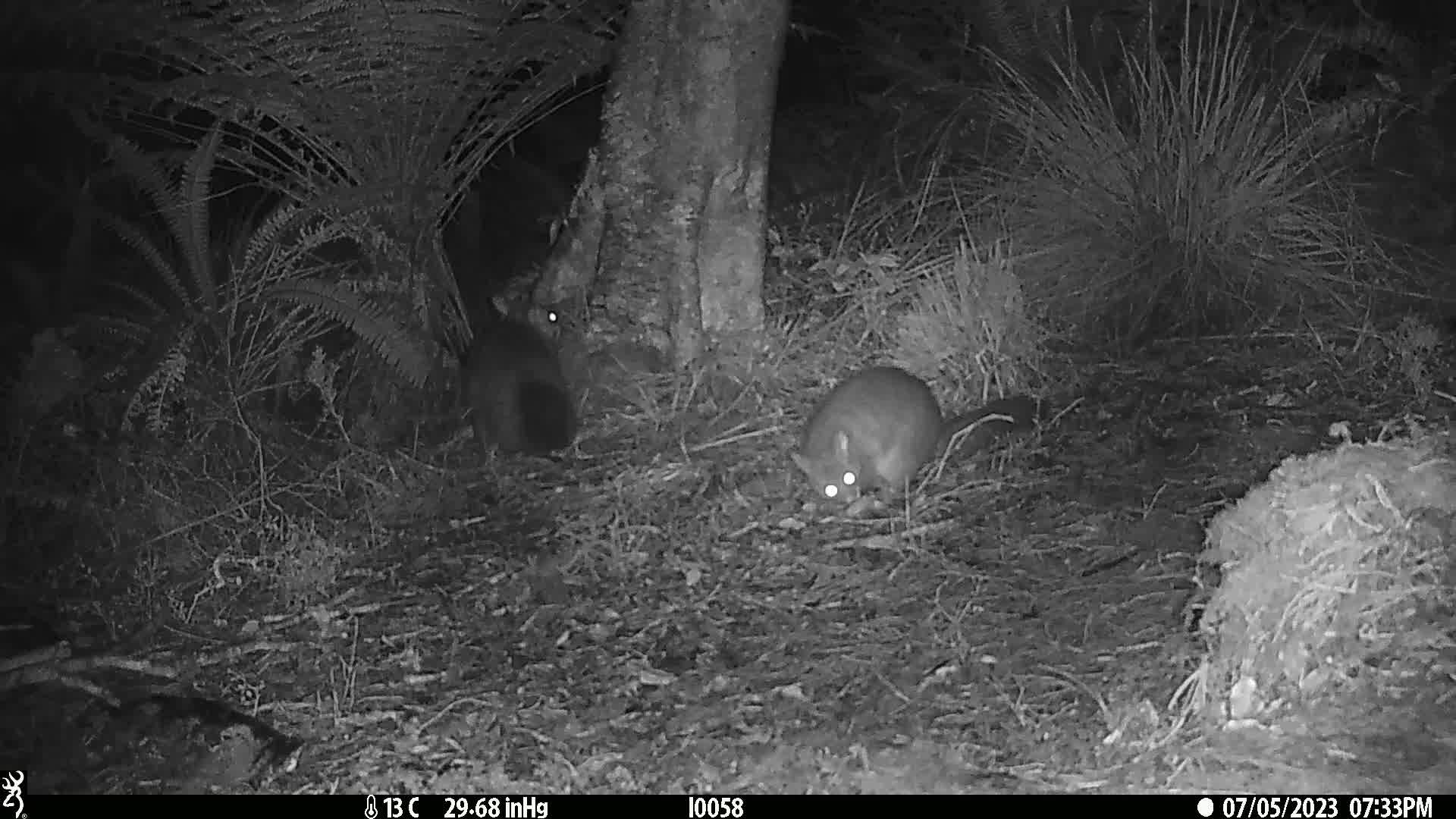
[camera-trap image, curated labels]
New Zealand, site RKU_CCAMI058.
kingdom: Animalia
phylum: Chordata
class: Mammalia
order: Diprotodontia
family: Phalangeridae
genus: Trichosurus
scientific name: Trichosurus vulpecula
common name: common brushtail possum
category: possum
Possum (common brushtail possum) (Trichosurus vulpecula).